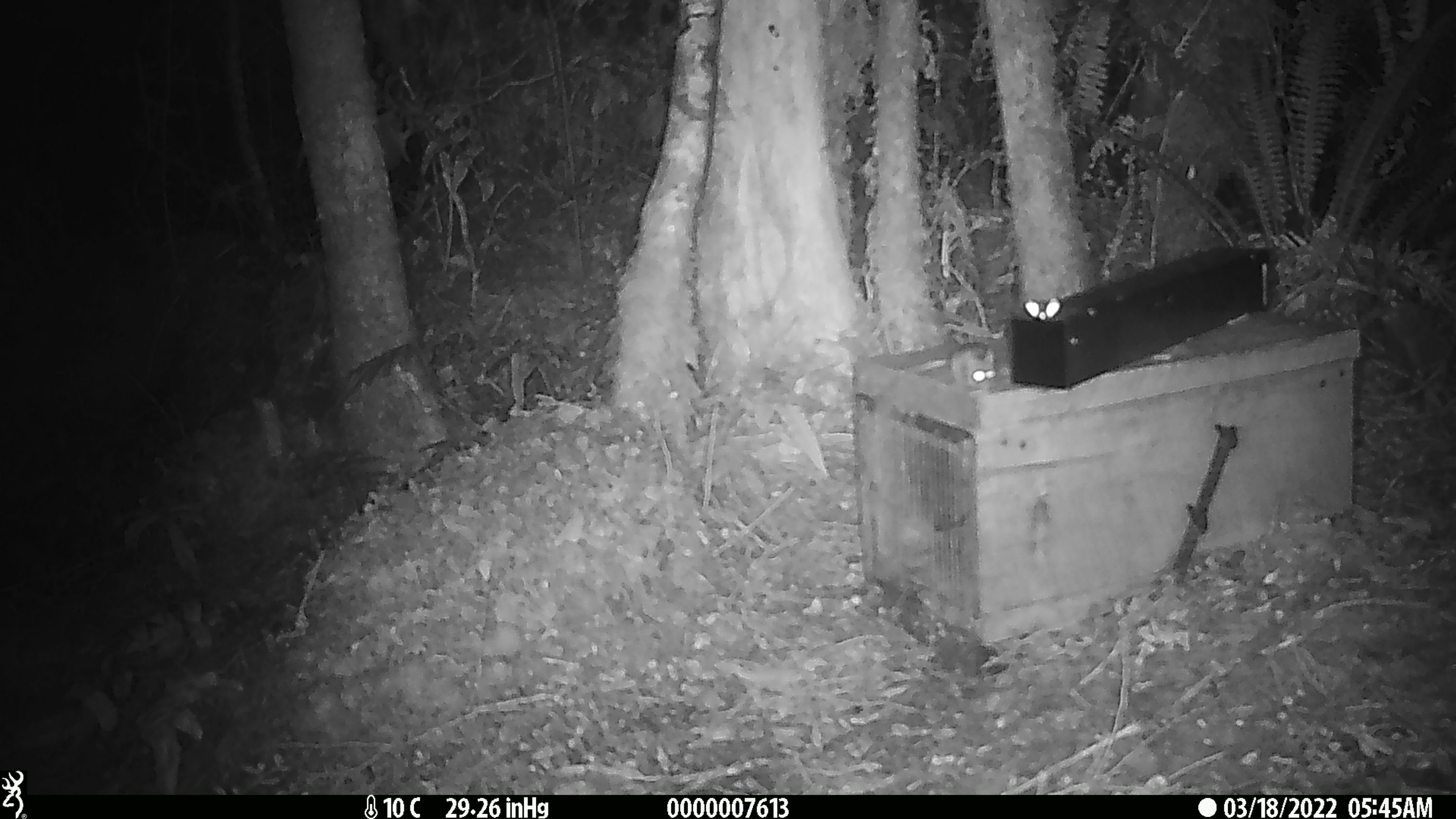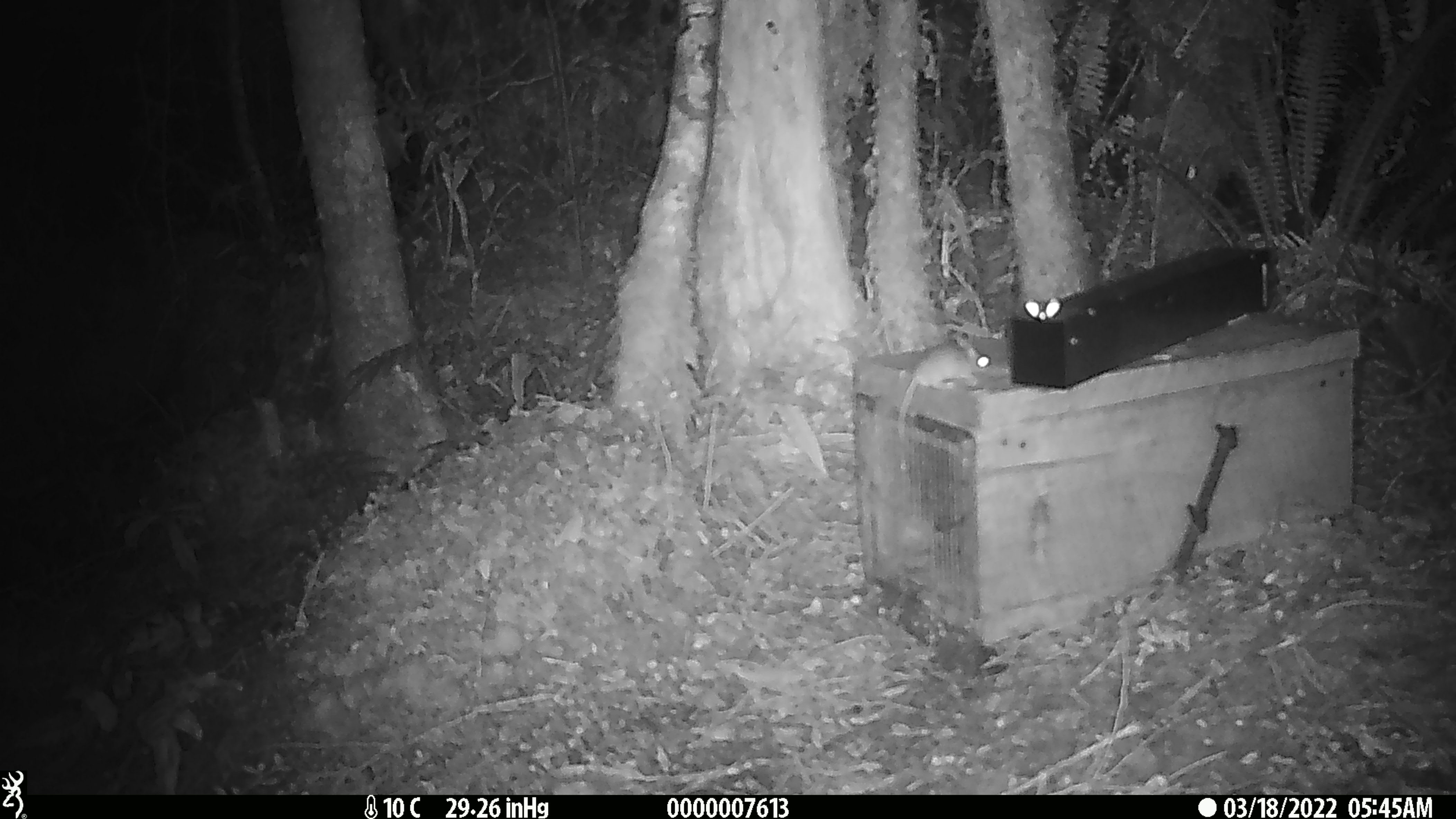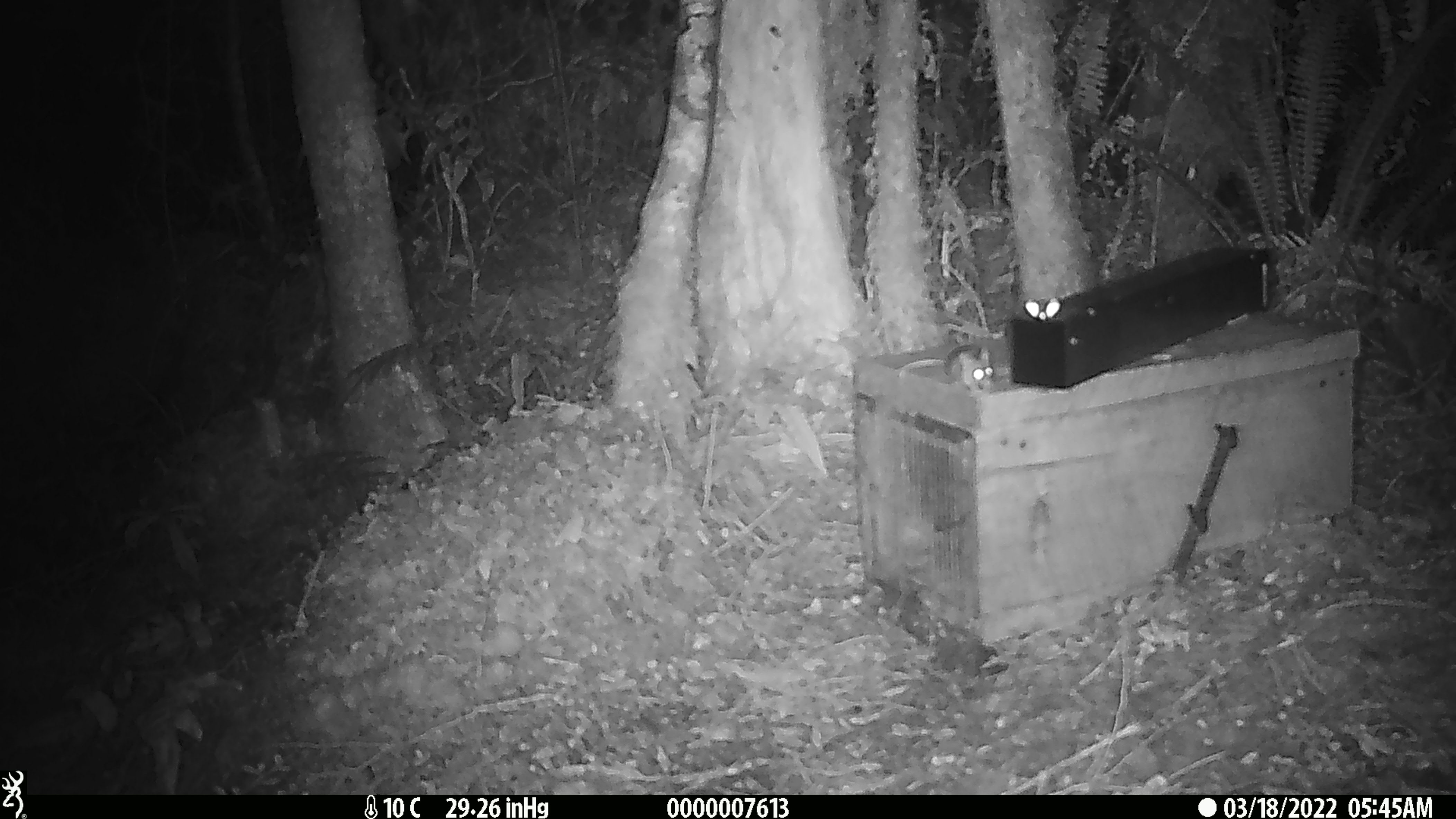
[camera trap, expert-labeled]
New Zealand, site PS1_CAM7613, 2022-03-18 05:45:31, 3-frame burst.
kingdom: Animalia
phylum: Chordata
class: Mammalia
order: Rodentia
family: Muridae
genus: Mus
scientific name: Mus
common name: mouse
Mouse (Mus).